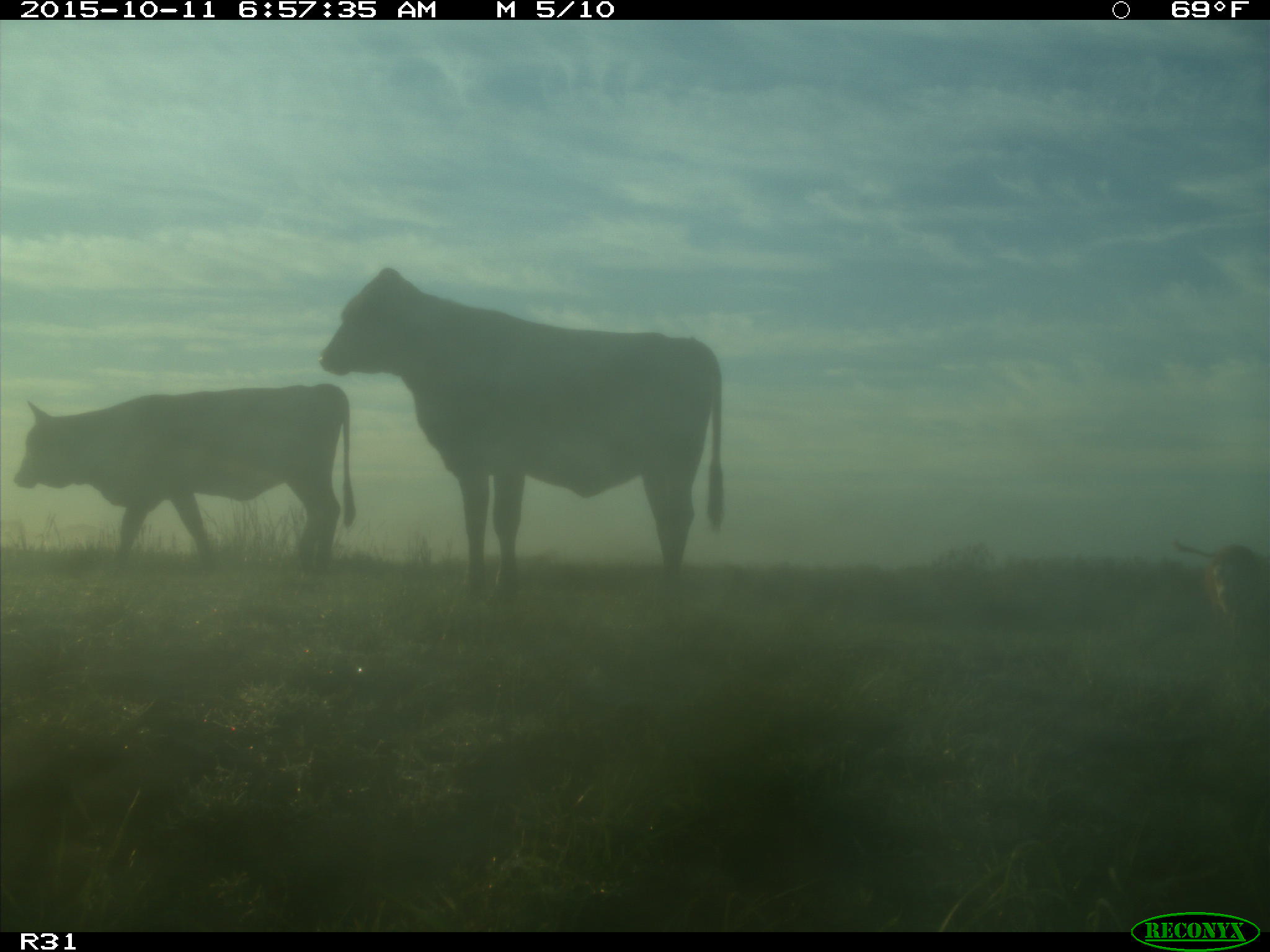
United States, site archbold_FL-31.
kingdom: Animalia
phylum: Chordata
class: Mammalia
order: Artiodactyla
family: Bovidae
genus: Bos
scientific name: Bos taurus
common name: domestic cow